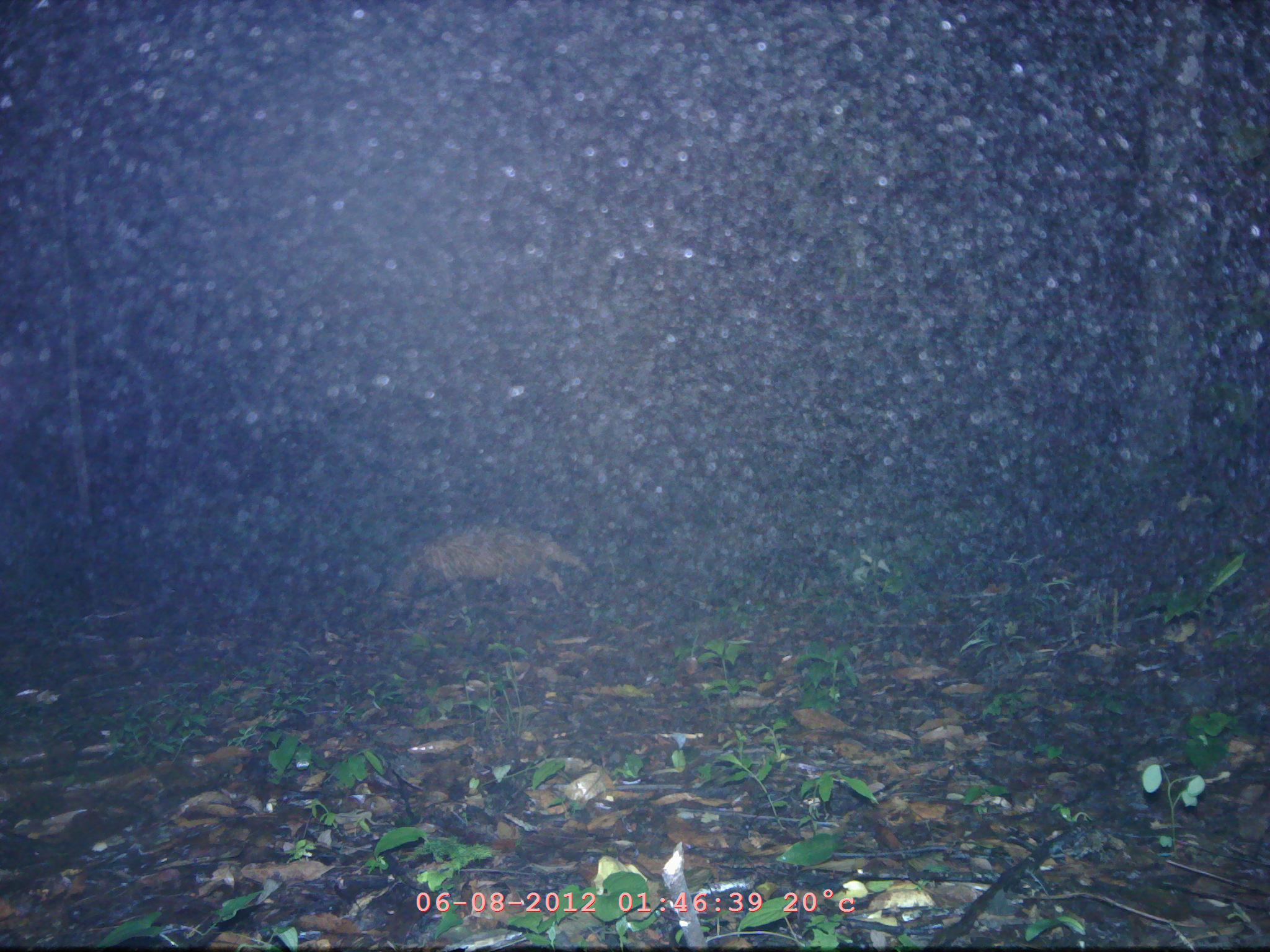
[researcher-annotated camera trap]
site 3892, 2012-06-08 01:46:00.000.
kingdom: Animalia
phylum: Chordata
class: Mammalia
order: Carnivora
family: Mustelidae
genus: Arctonyx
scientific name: Arctonyx collaris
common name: greater hog badger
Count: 1.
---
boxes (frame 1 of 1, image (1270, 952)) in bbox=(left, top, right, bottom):
arctonyx collaris: bbox=(380, 520, 595, 614)